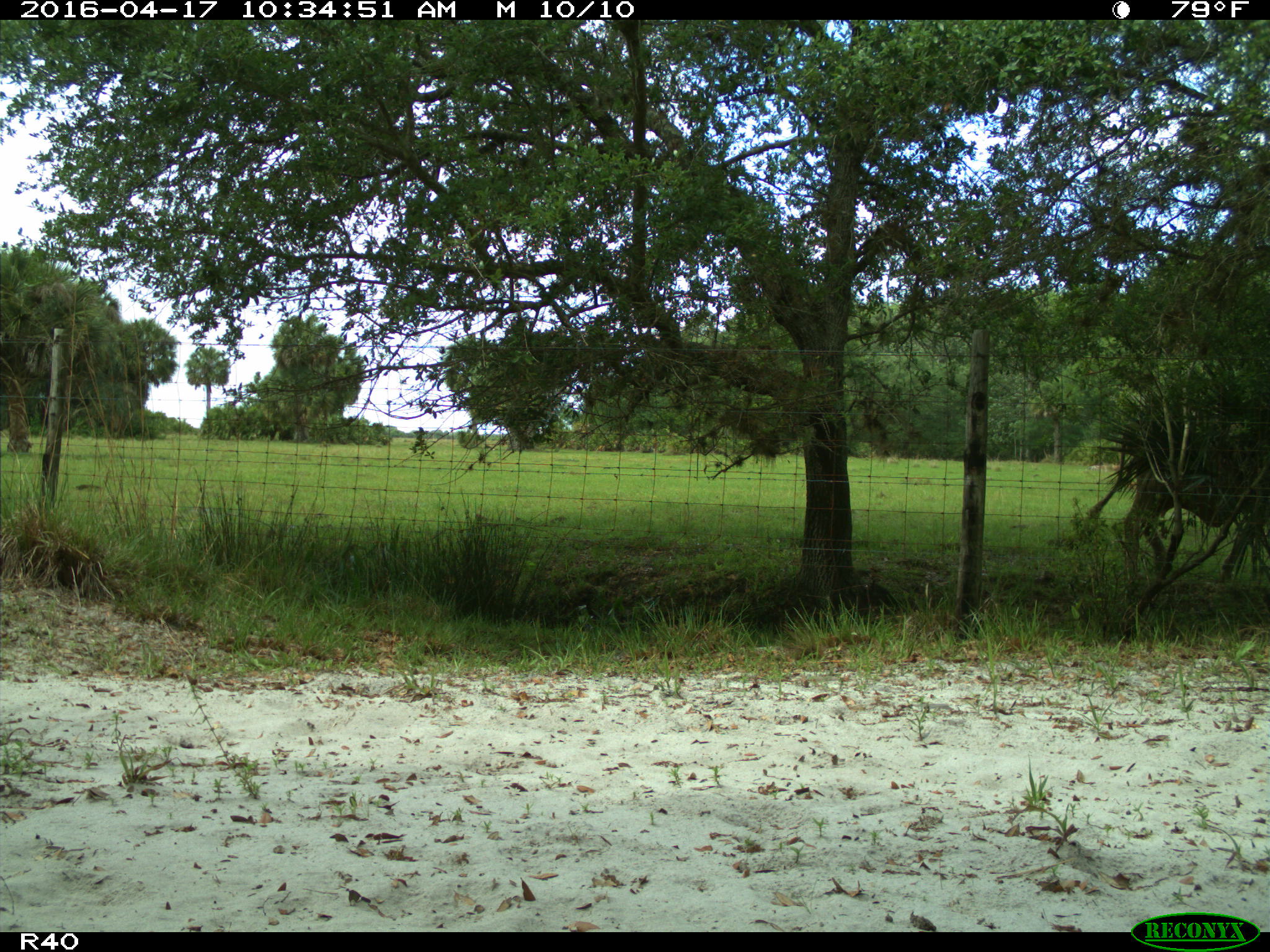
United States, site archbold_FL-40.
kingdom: Animalia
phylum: Chordata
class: Mammalia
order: Artiodactyla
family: Bovidae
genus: Bos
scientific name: Bos taurus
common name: domestic cow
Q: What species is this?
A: Bos taurus (domestic cow).